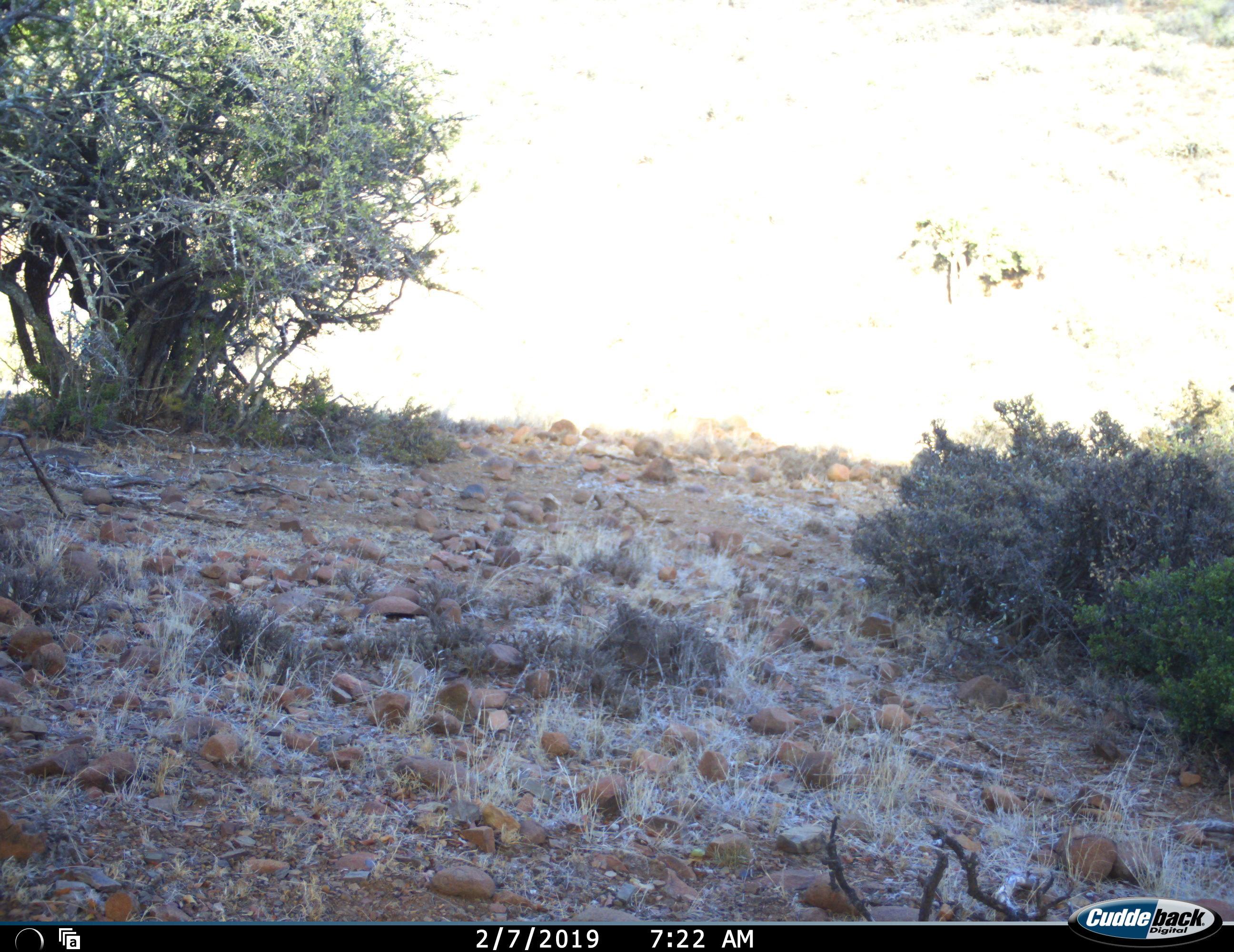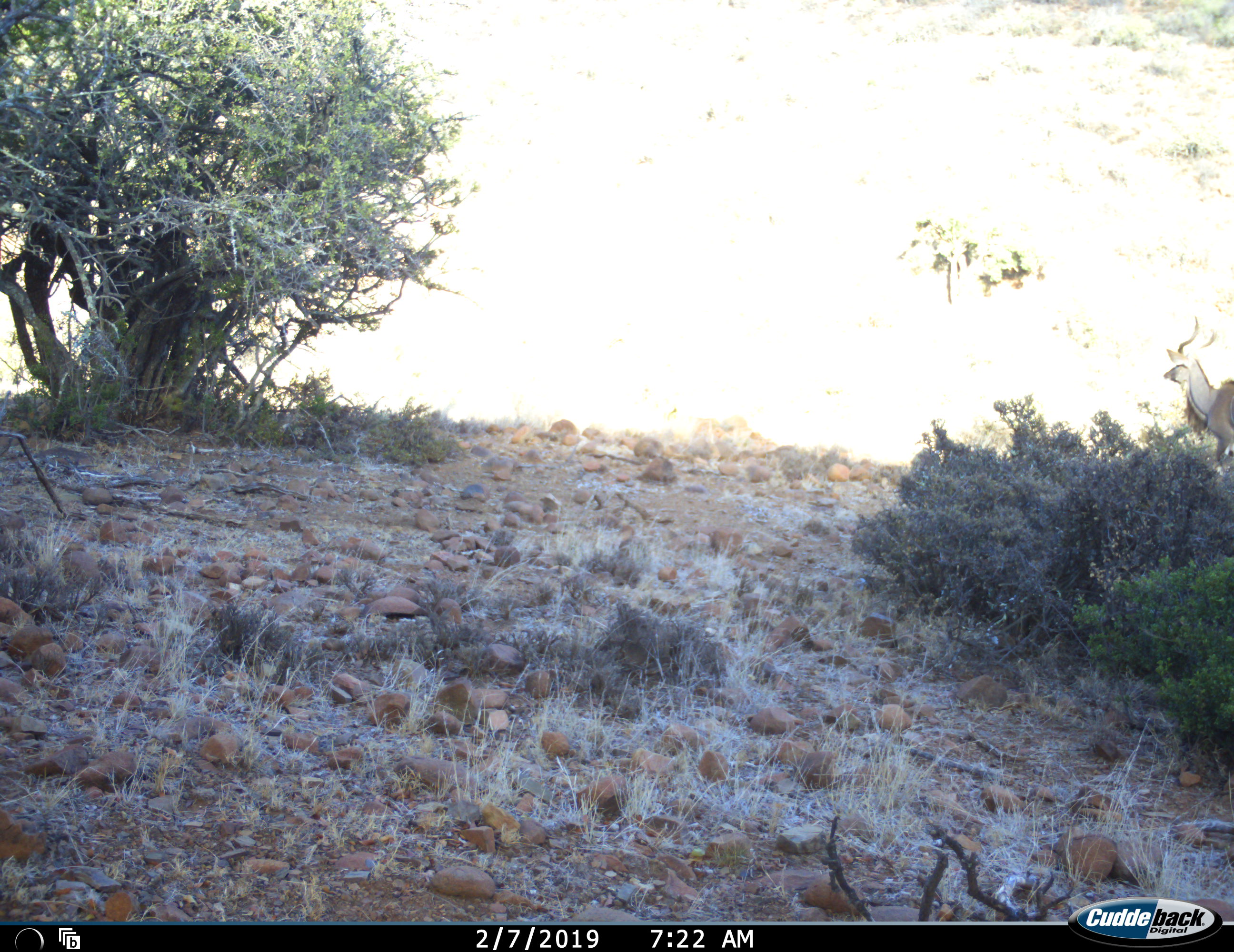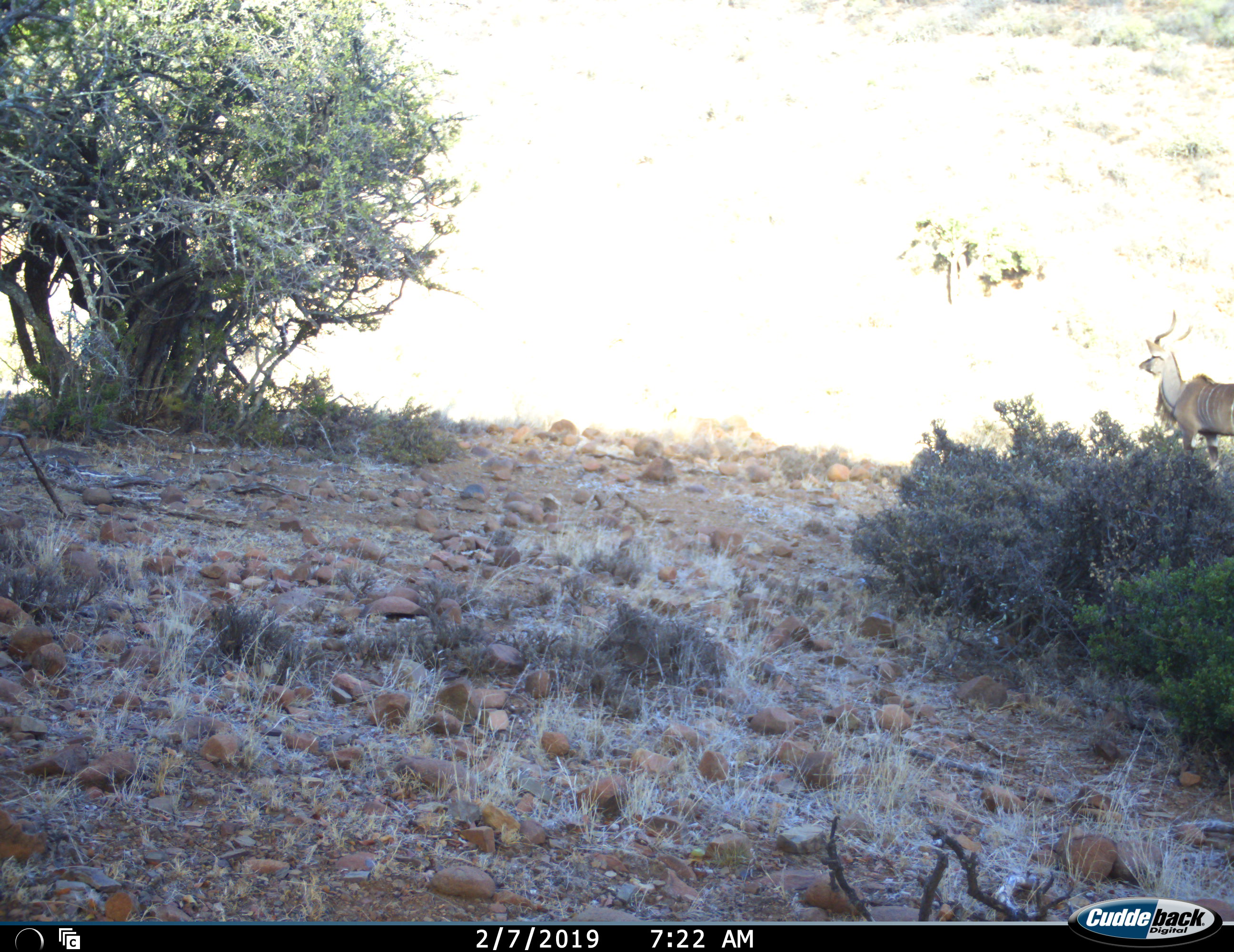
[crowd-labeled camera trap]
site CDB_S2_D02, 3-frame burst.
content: unidentified animal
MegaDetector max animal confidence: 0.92